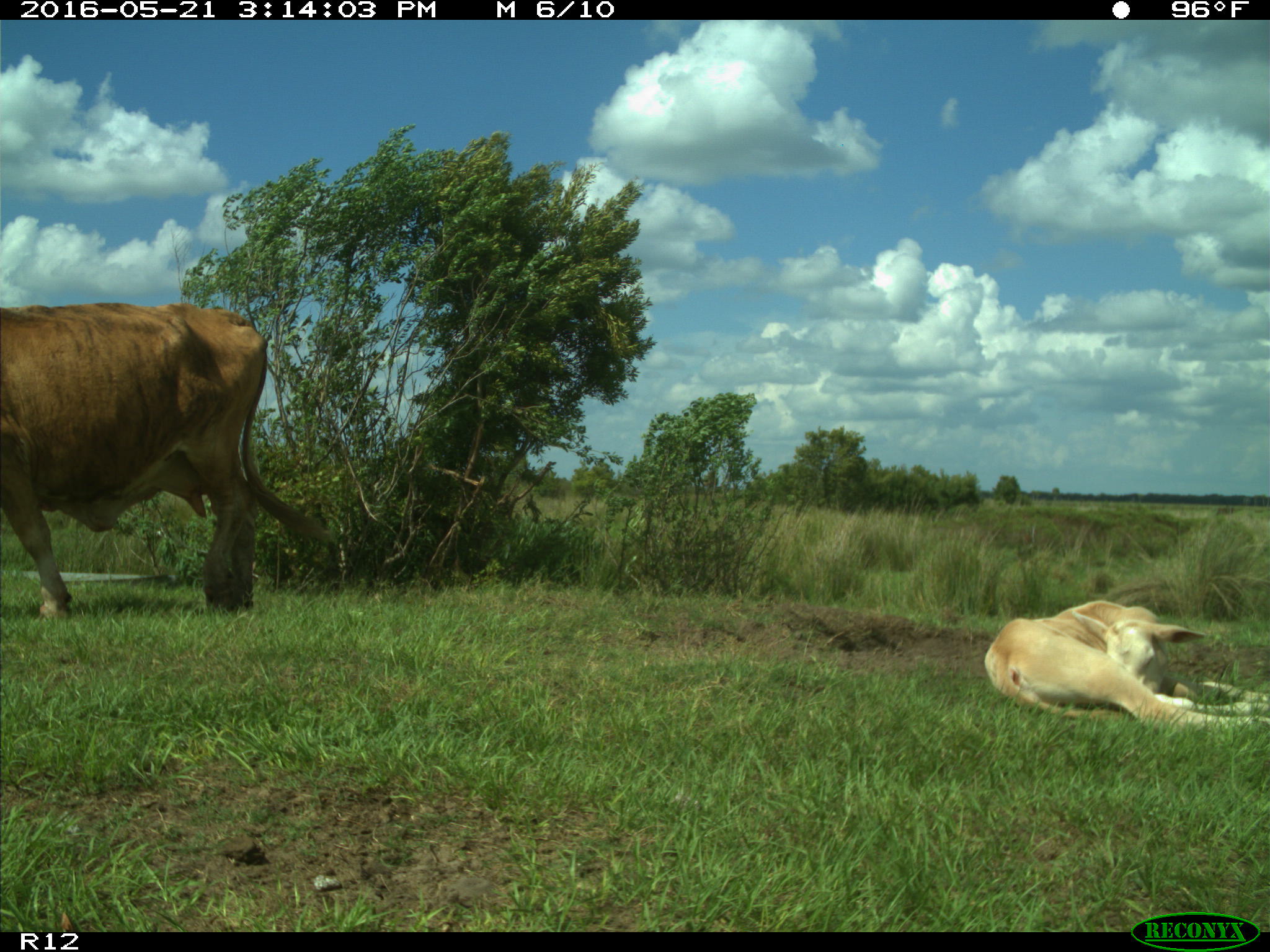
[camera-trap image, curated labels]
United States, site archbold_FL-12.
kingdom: Animalia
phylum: Chordata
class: Mammalia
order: Artiodactyla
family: Bovidae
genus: Bos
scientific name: Bos taurus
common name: domestic cow